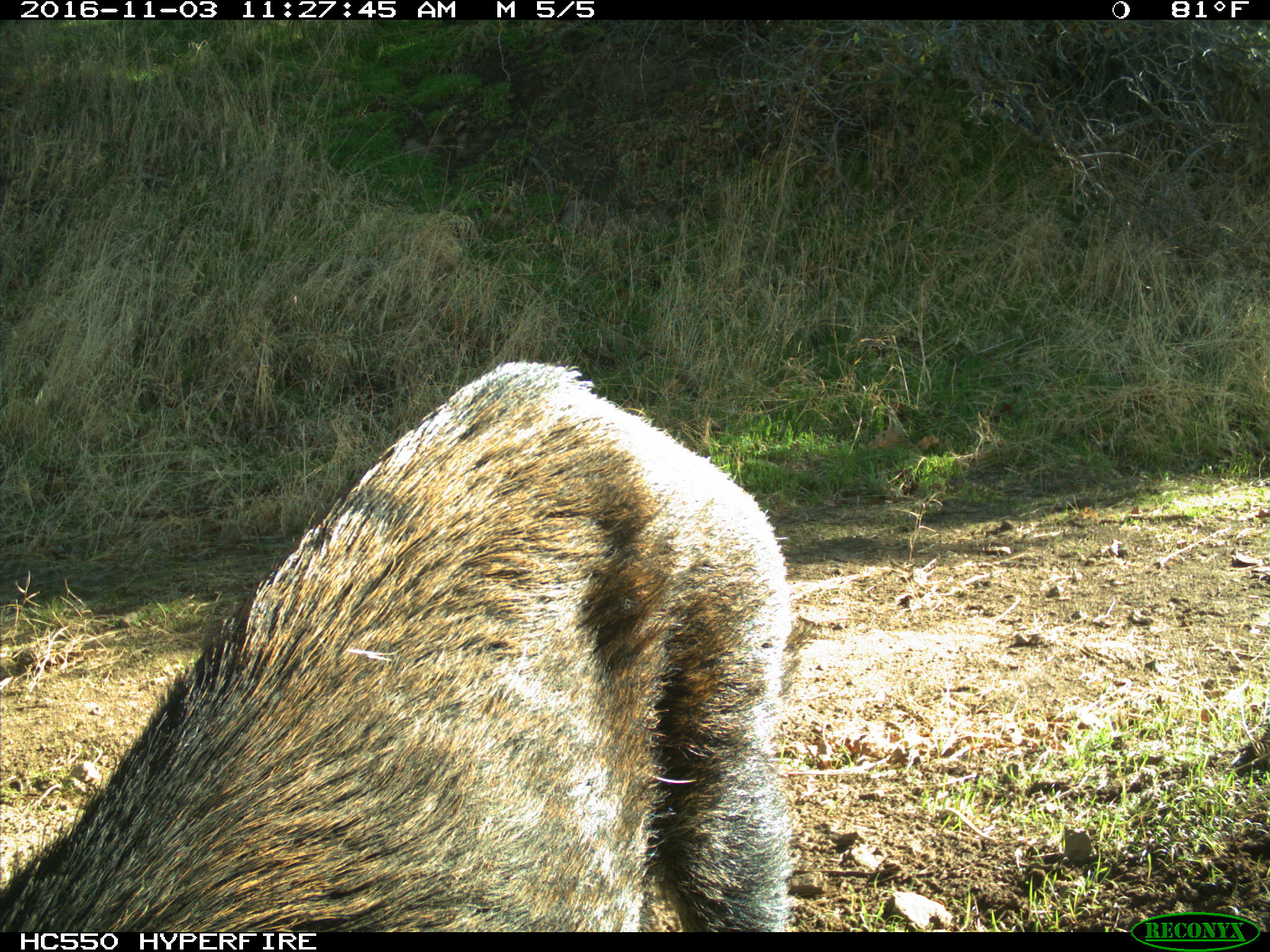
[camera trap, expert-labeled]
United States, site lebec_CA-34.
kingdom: Animalia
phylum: Chordata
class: Mammalia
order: Artiodactyla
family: Suidae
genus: Sus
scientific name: Sus scrofa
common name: wild boar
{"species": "Sus scrofa (wild boar)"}